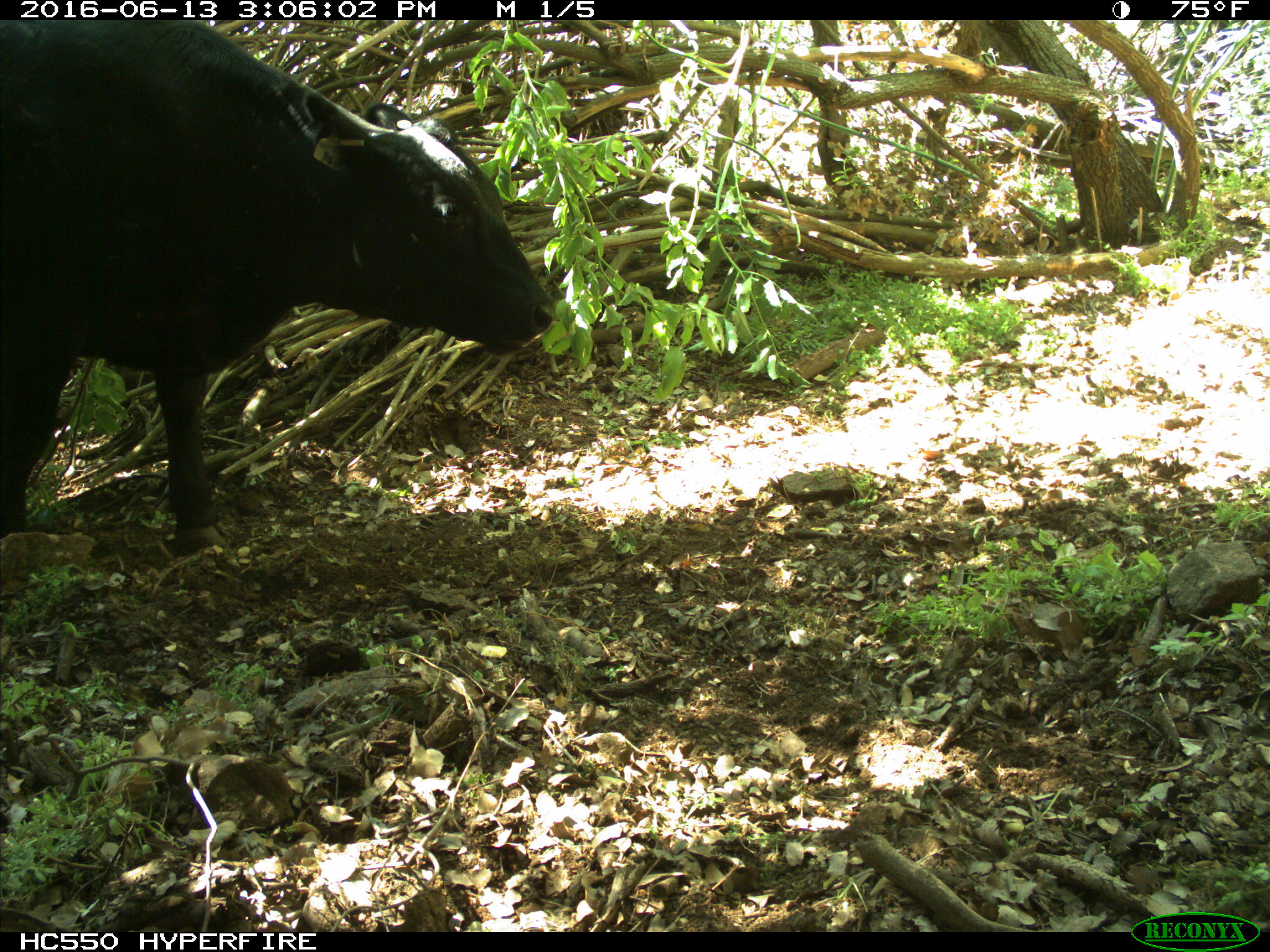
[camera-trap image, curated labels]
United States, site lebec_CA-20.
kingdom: Animalia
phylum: Chordata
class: Mammalia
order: Artiodactyla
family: Bovidae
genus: Bos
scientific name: Bos taurus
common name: domestic cow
Bos taurus (domestic cow).